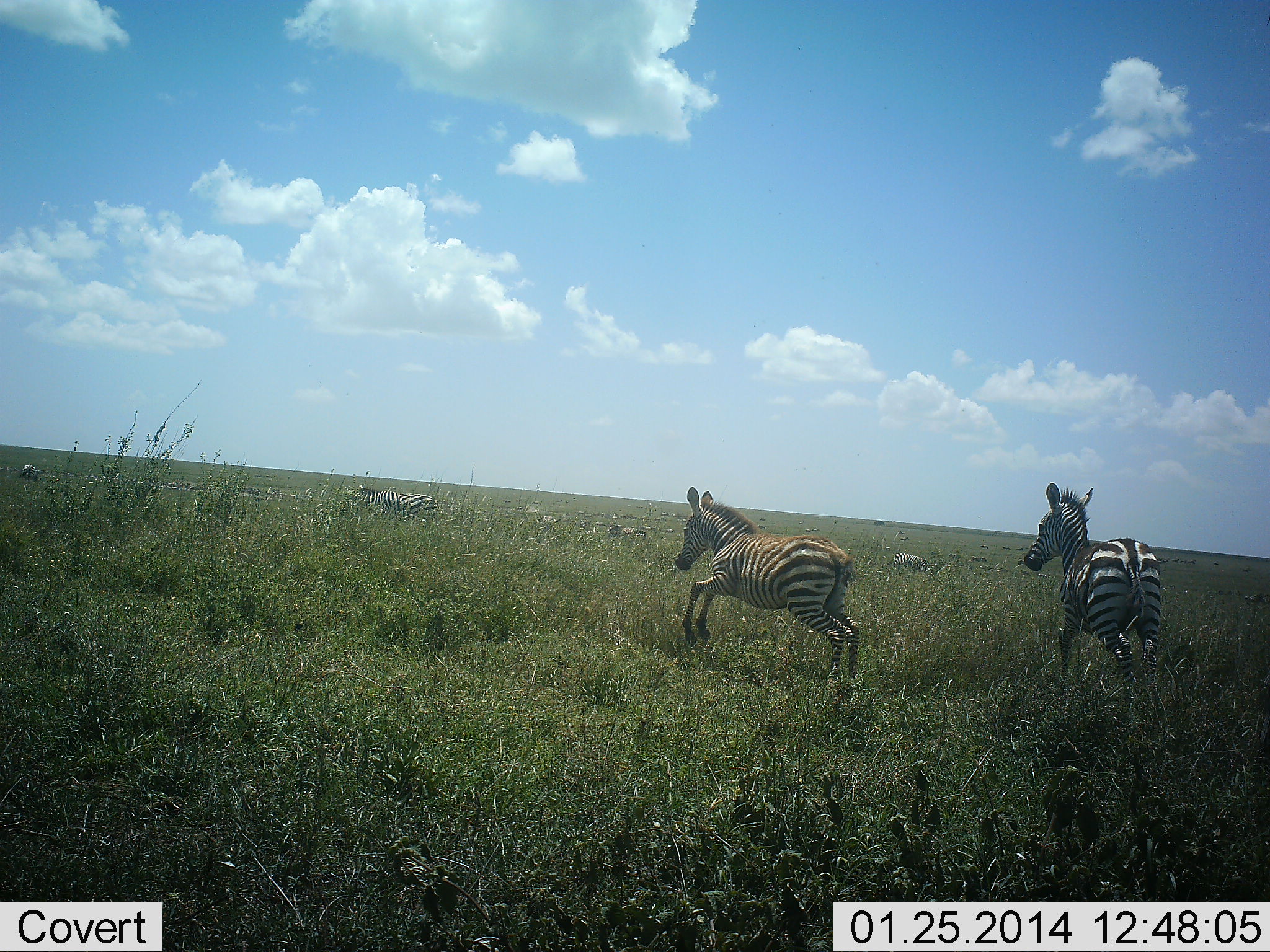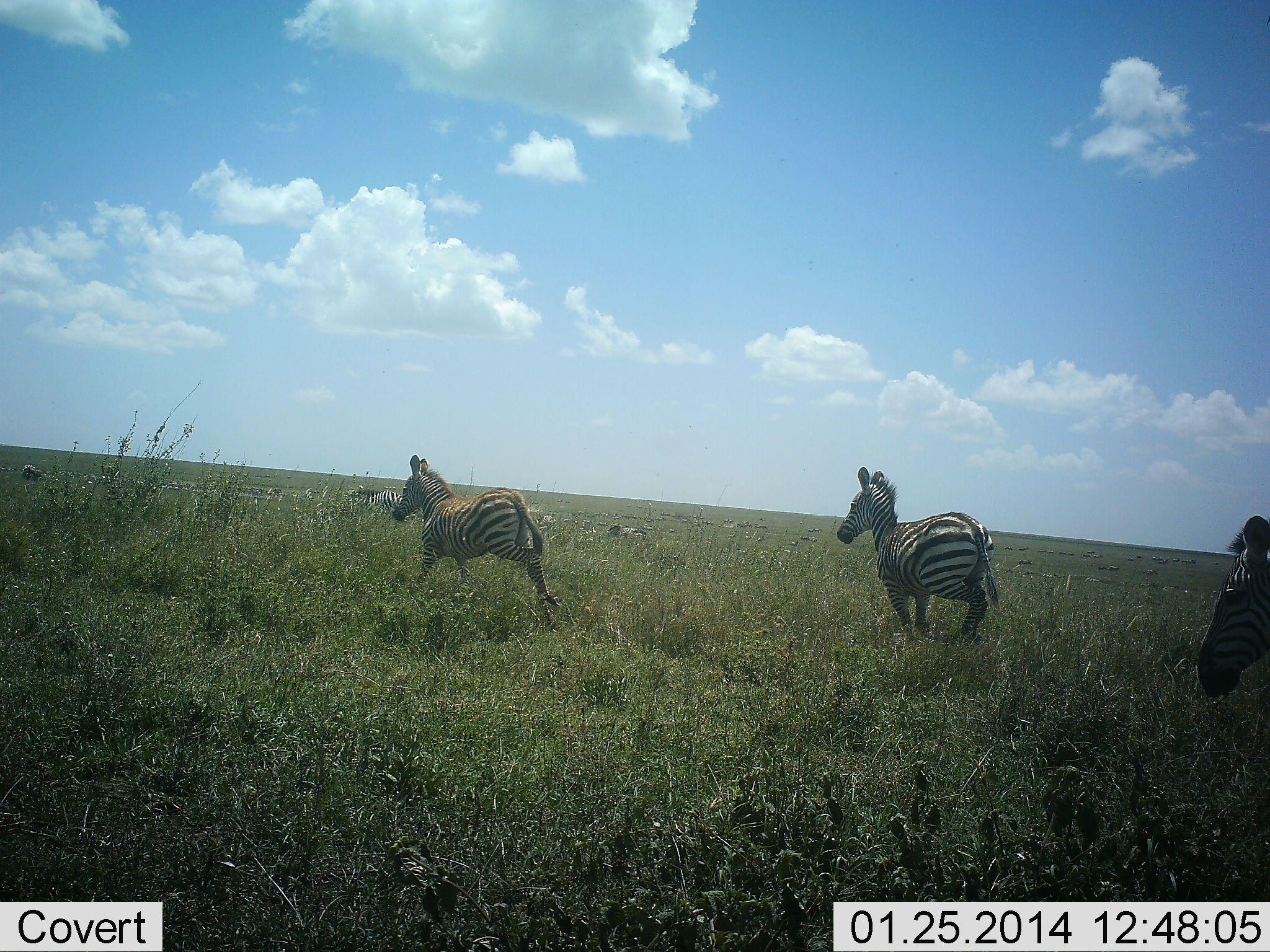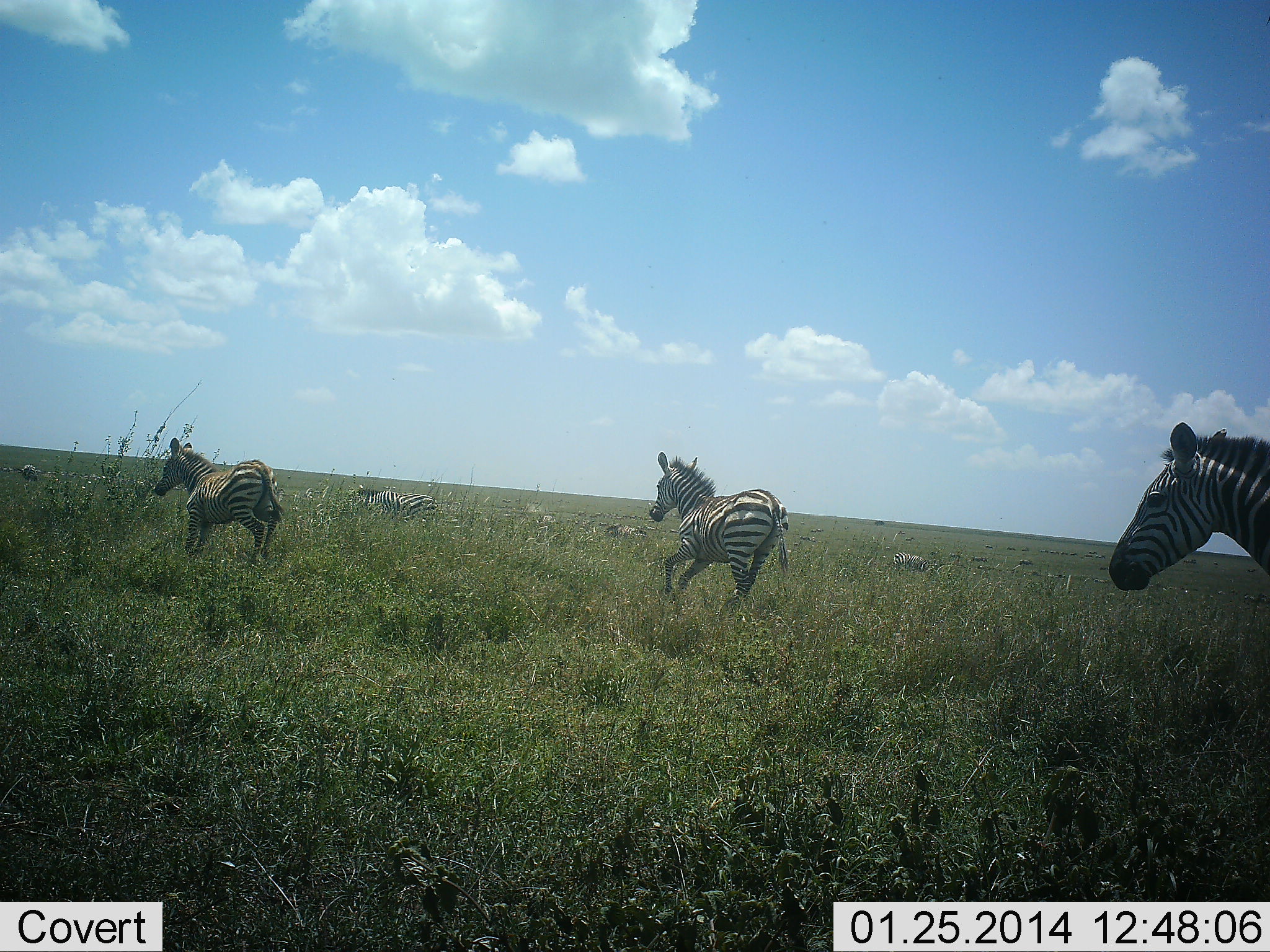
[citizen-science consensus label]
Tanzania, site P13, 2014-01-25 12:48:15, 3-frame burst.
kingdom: Animalia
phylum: Chordata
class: Mammalia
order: Perissodactyla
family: Equidae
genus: Equus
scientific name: Equus quagga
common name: plains zebra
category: zebra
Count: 6.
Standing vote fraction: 20%.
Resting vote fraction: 20%.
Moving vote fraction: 100%.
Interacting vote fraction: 0%.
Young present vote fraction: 10%.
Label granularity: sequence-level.